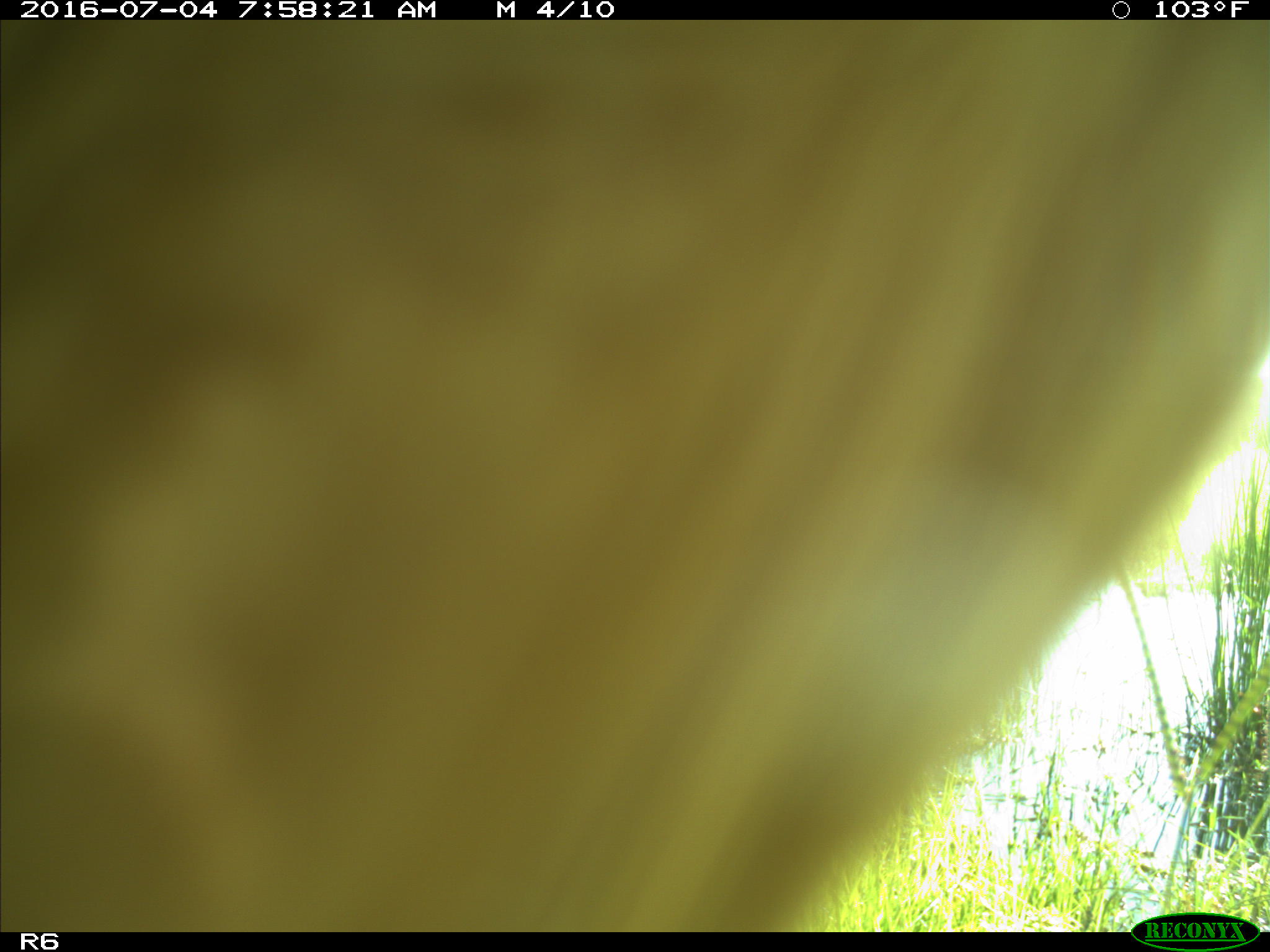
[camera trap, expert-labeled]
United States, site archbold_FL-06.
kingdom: Animalia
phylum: Chordata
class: Mammalia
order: Artiodactyla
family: Bovidae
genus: Bos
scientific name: Bos taurus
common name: domestic cow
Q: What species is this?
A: Bos taurus (domestic cow).